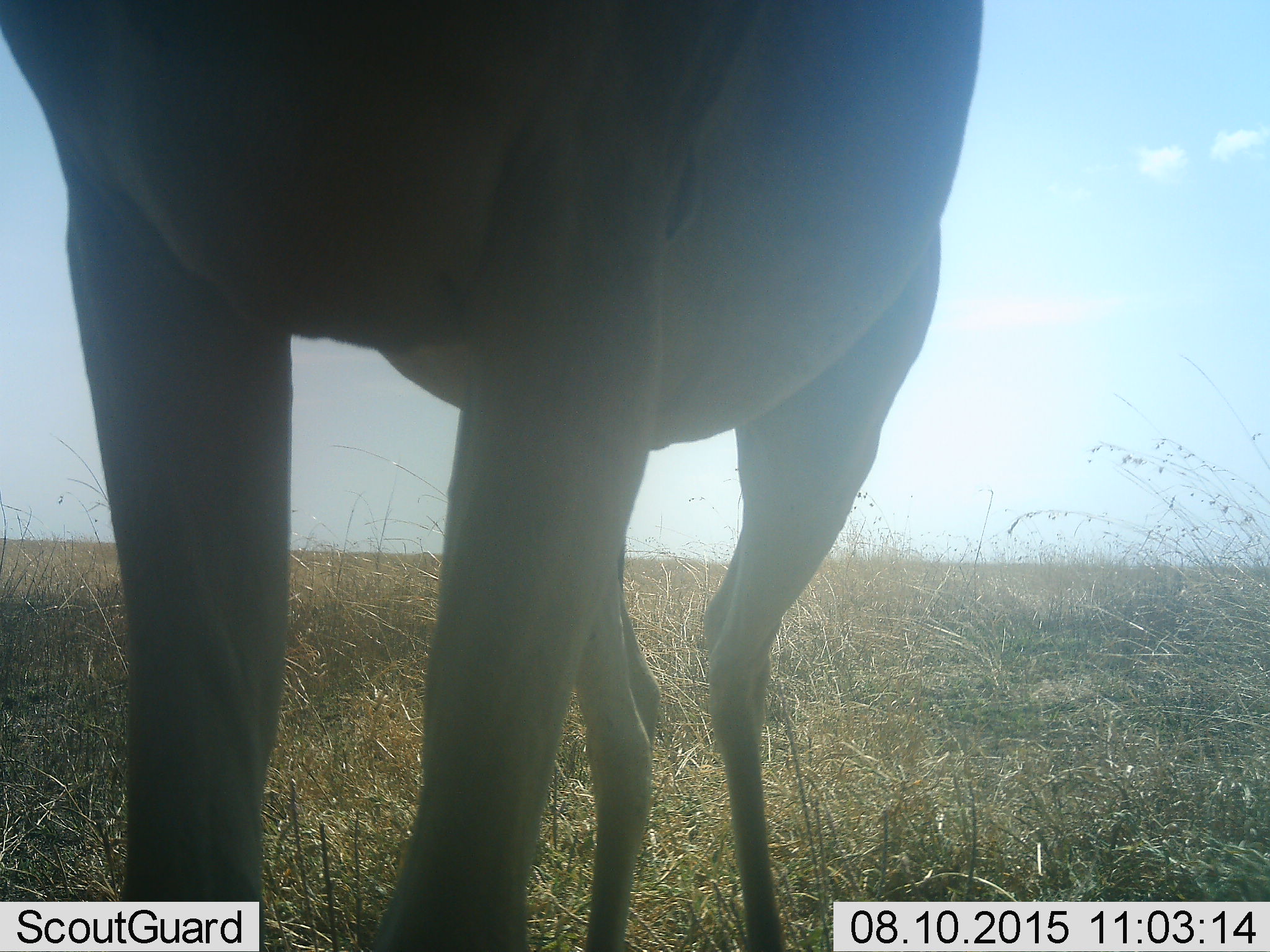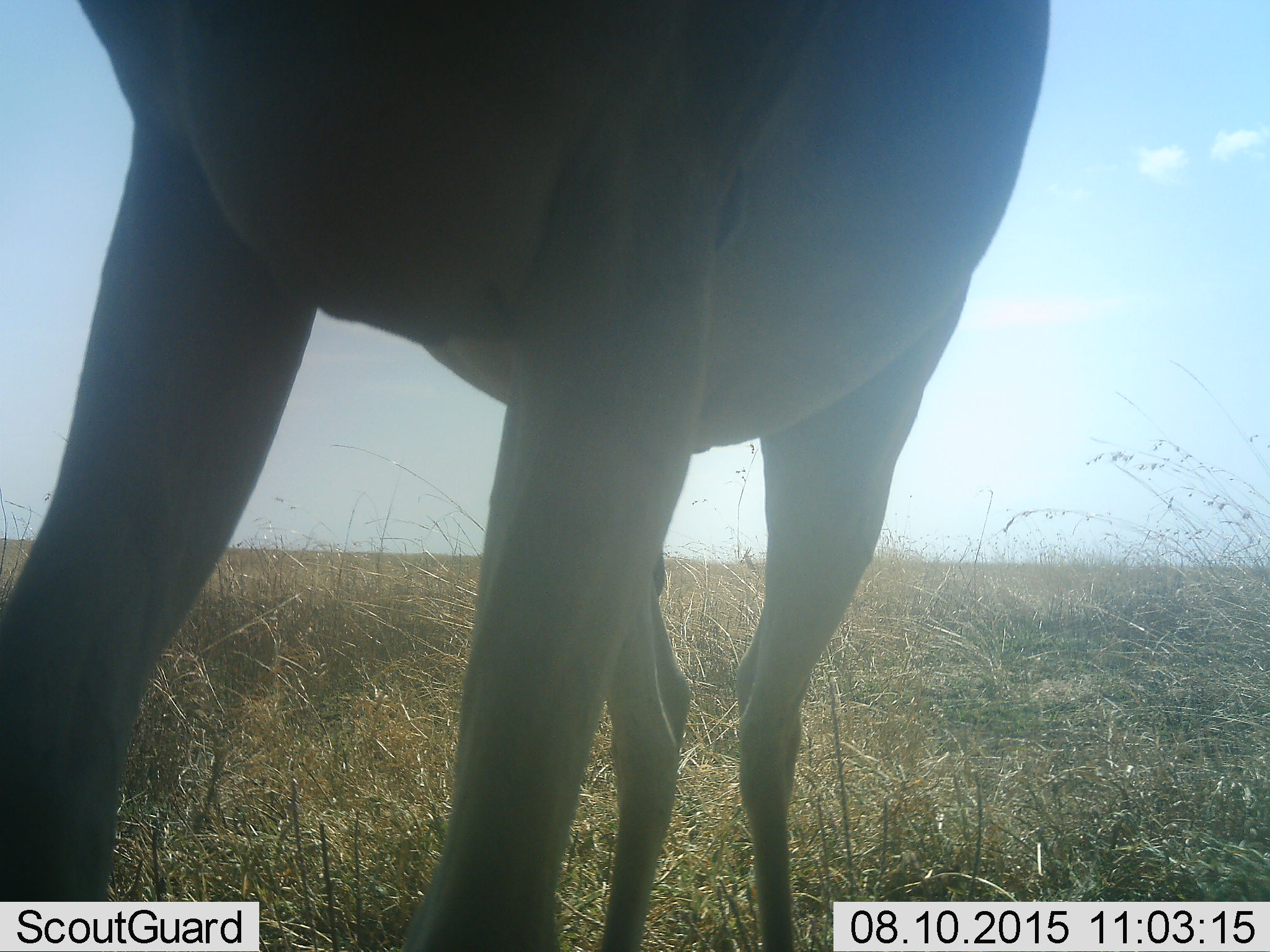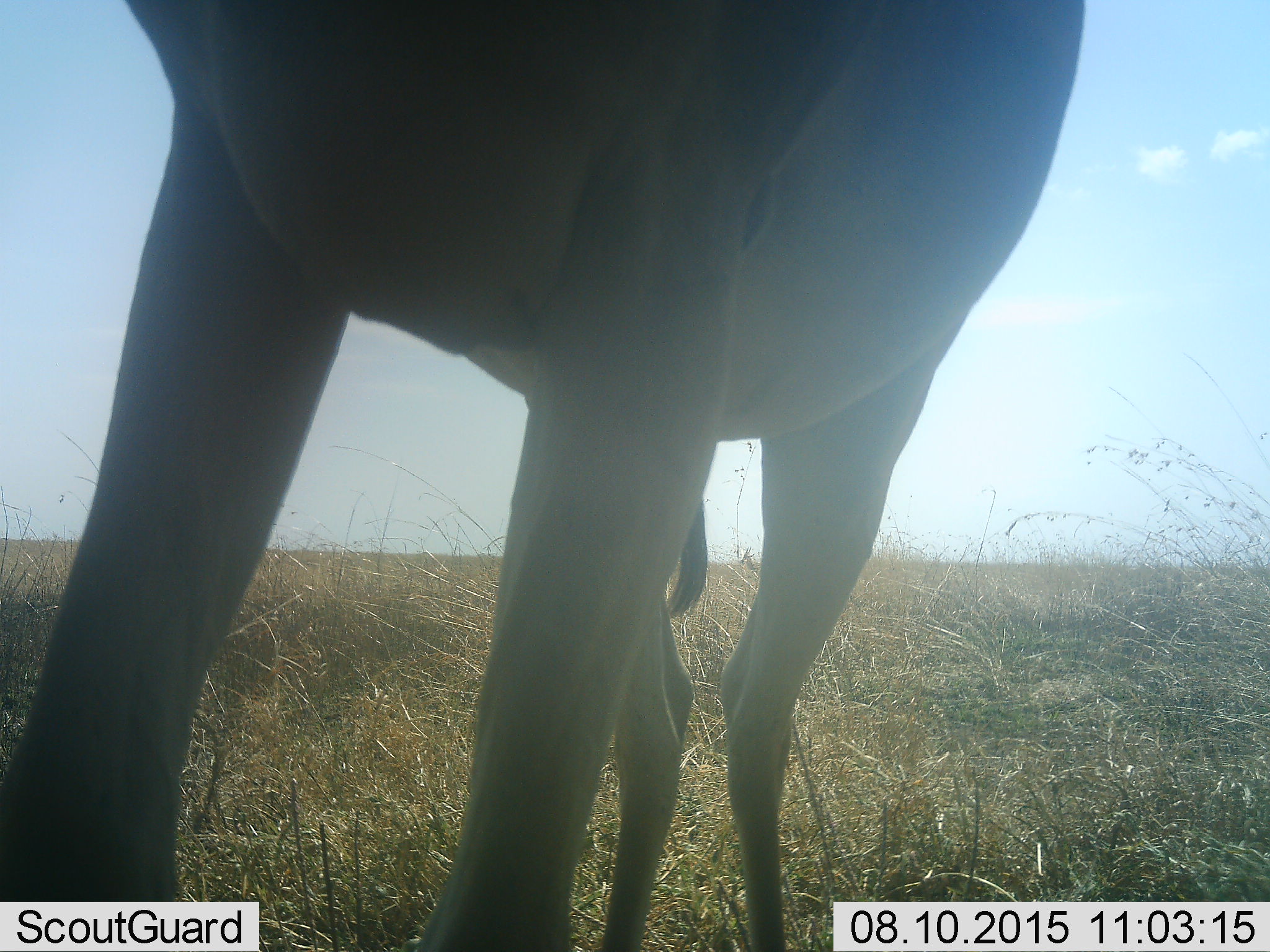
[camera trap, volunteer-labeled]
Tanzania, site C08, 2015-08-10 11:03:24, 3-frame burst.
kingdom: Animalia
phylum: Chordata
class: Mammalia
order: Perissodactyla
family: Equidae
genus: Equus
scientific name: Equus quagga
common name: plains zebra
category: zebra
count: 1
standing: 100%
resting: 0%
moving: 0%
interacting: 0%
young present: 0%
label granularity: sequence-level